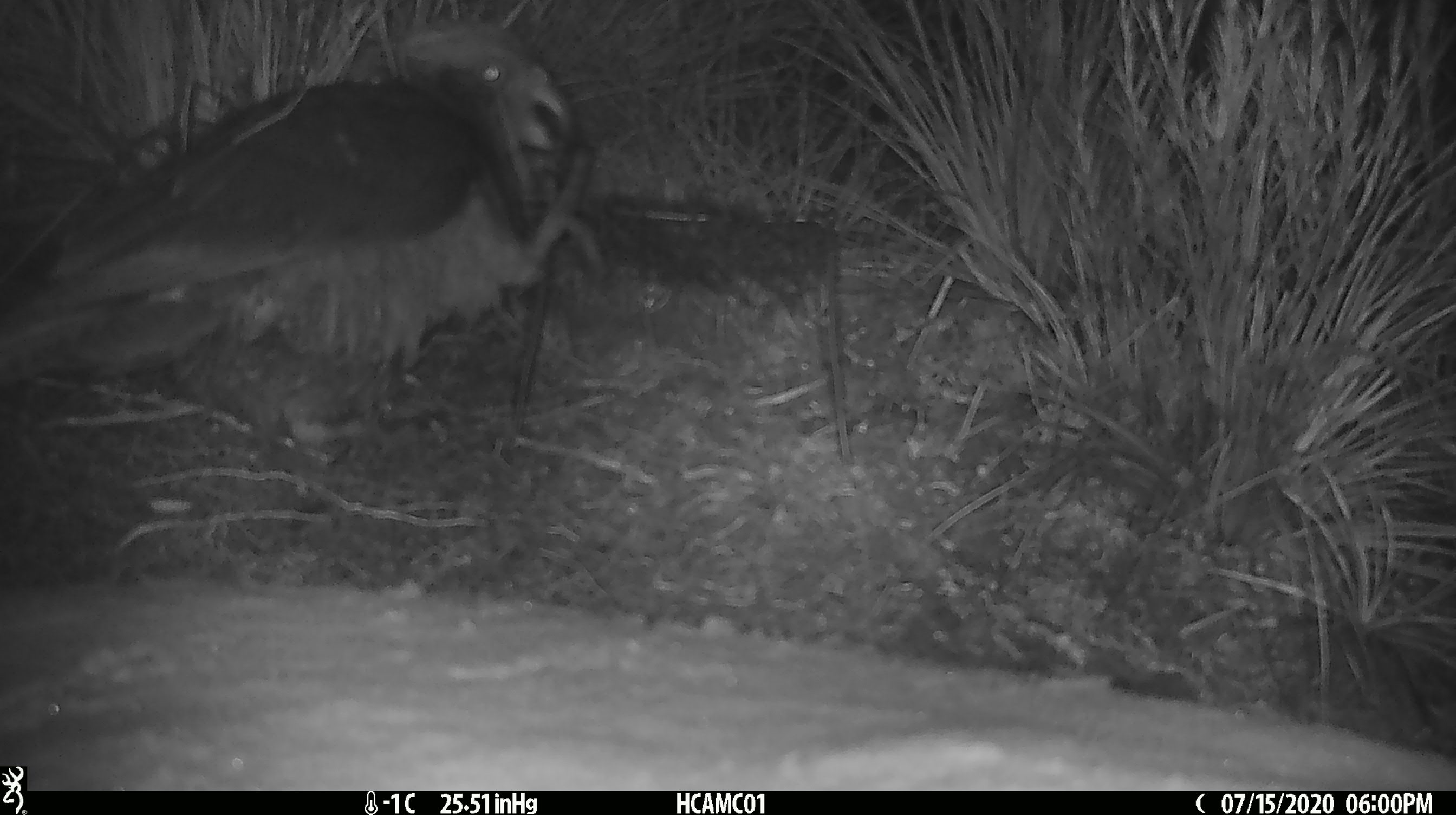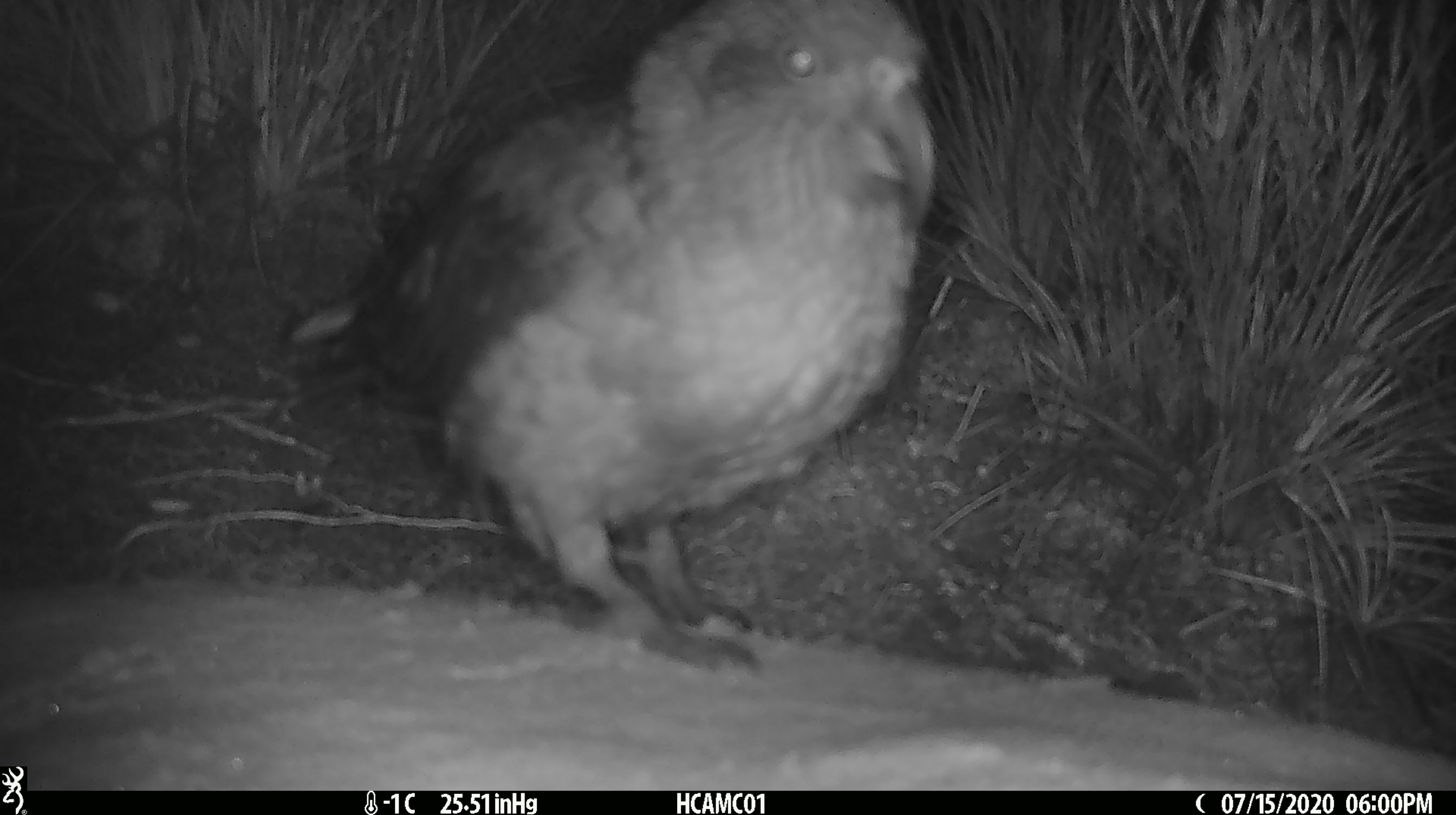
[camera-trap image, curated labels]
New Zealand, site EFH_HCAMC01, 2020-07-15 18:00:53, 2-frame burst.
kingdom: Animalia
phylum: Chordata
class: Aves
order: Psittaciformes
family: Strigopidae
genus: Nestor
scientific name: Nestor notabilis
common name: kea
Kea (Nestor notabilis).